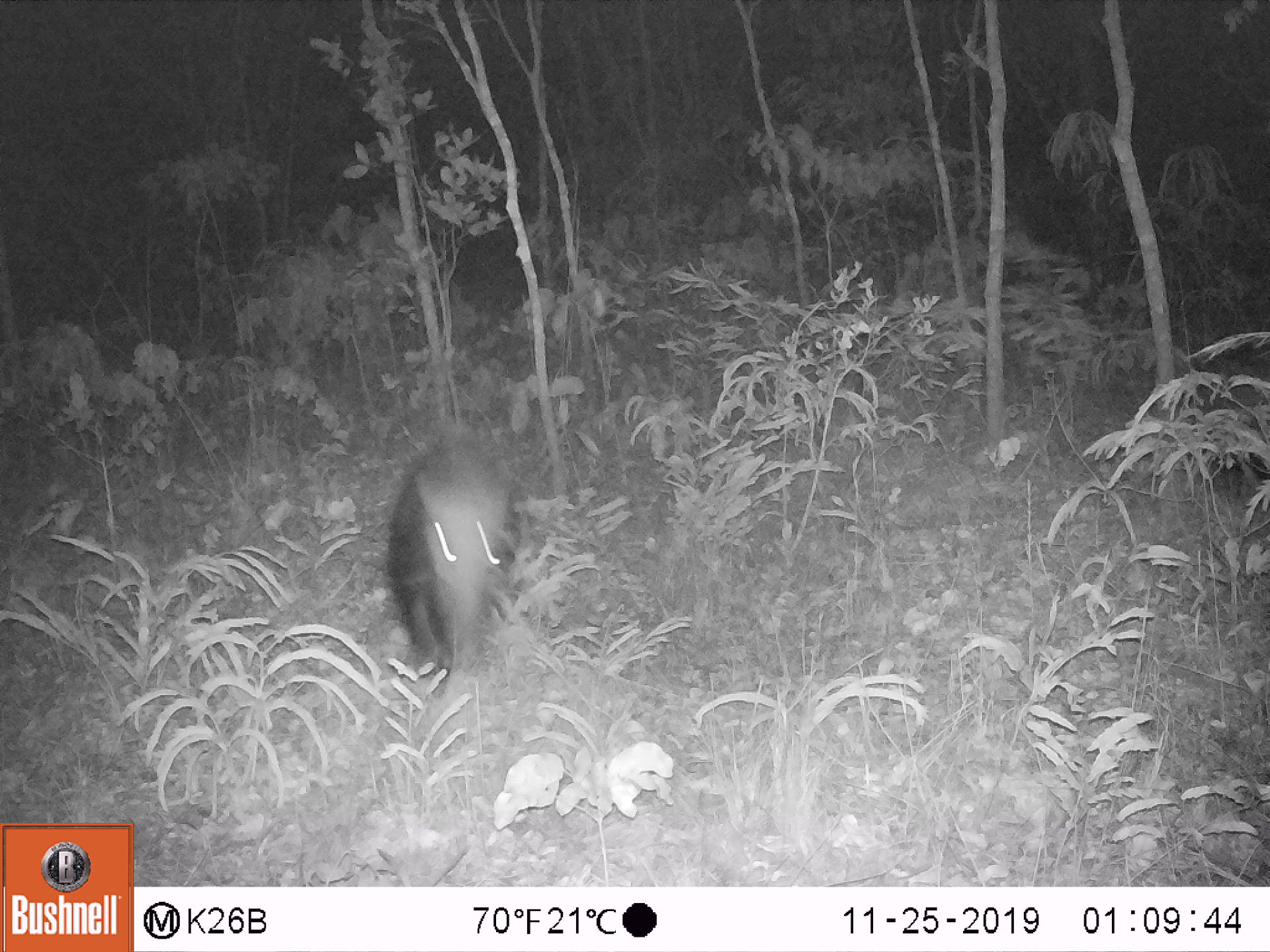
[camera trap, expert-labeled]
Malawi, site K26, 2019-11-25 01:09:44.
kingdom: Animalia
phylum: Chordata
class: Mammalia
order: Artiodactyla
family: Suidae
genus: Potamochoerus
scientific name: Potamochoerus larvatus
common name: bushpig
Bushpig (Potamochoerus larvatus), count 1.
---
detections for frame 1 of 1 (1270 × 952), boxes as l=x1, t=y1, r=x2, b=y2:
bushpig: l=382, t=444, r=517, b=685